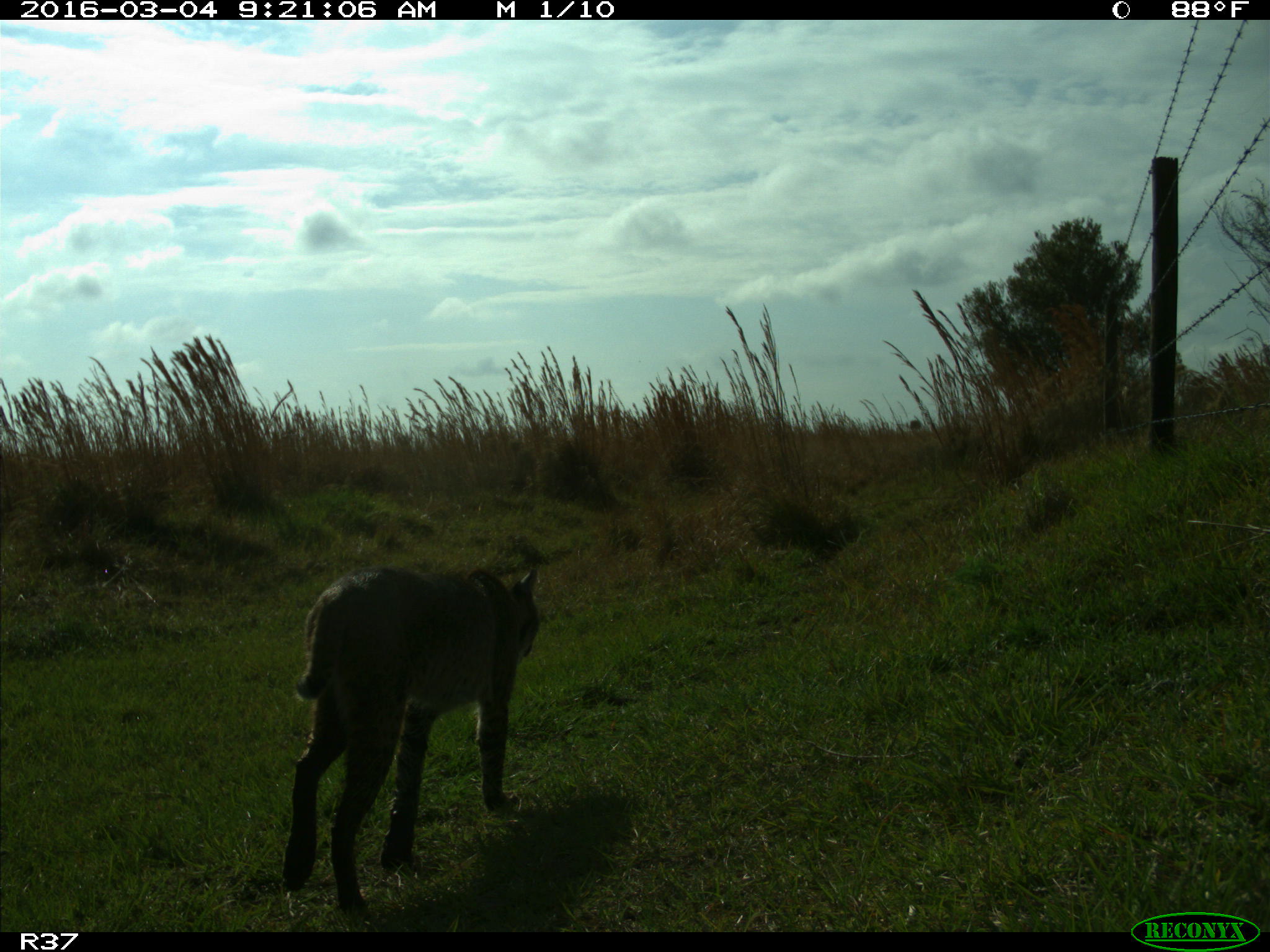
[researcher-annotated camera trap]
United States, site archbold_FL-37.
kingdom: Animalia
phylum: Chordata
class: Mammalia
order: Carnivora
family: Felidae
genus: Lynx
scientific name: Lynx rufus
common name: bobcat